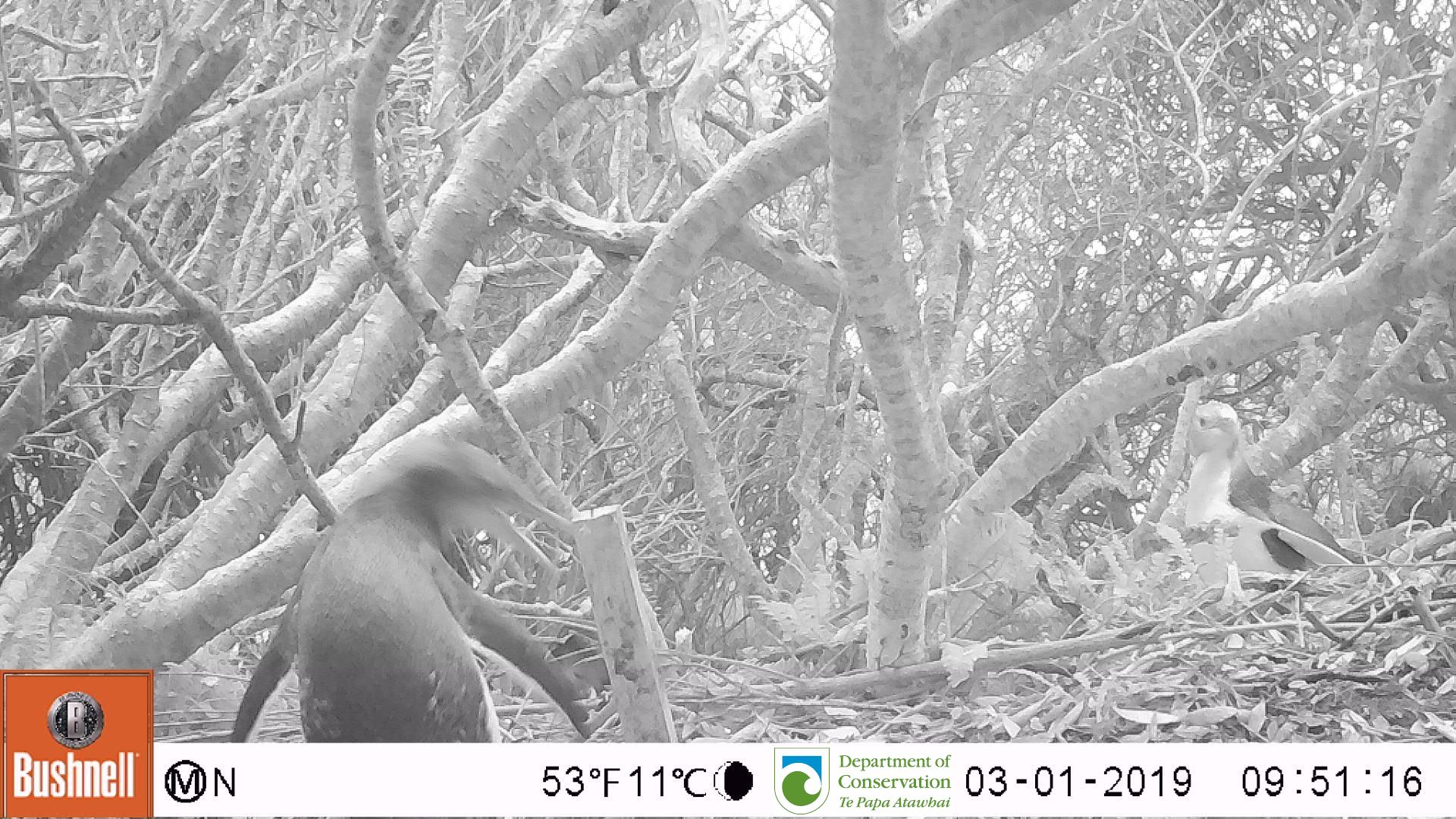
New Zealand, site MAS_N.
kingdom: Animalia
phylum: Chordata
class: Aves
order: Sphenisciformes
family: Spheniscidae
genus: Megadyptes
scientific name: Megadyptes antipodes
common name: yellow-eyed penguin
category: yellow eyed penguin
Yellow eyed penguin (yellow-eyed penguin) (Megadyptes antipodes).